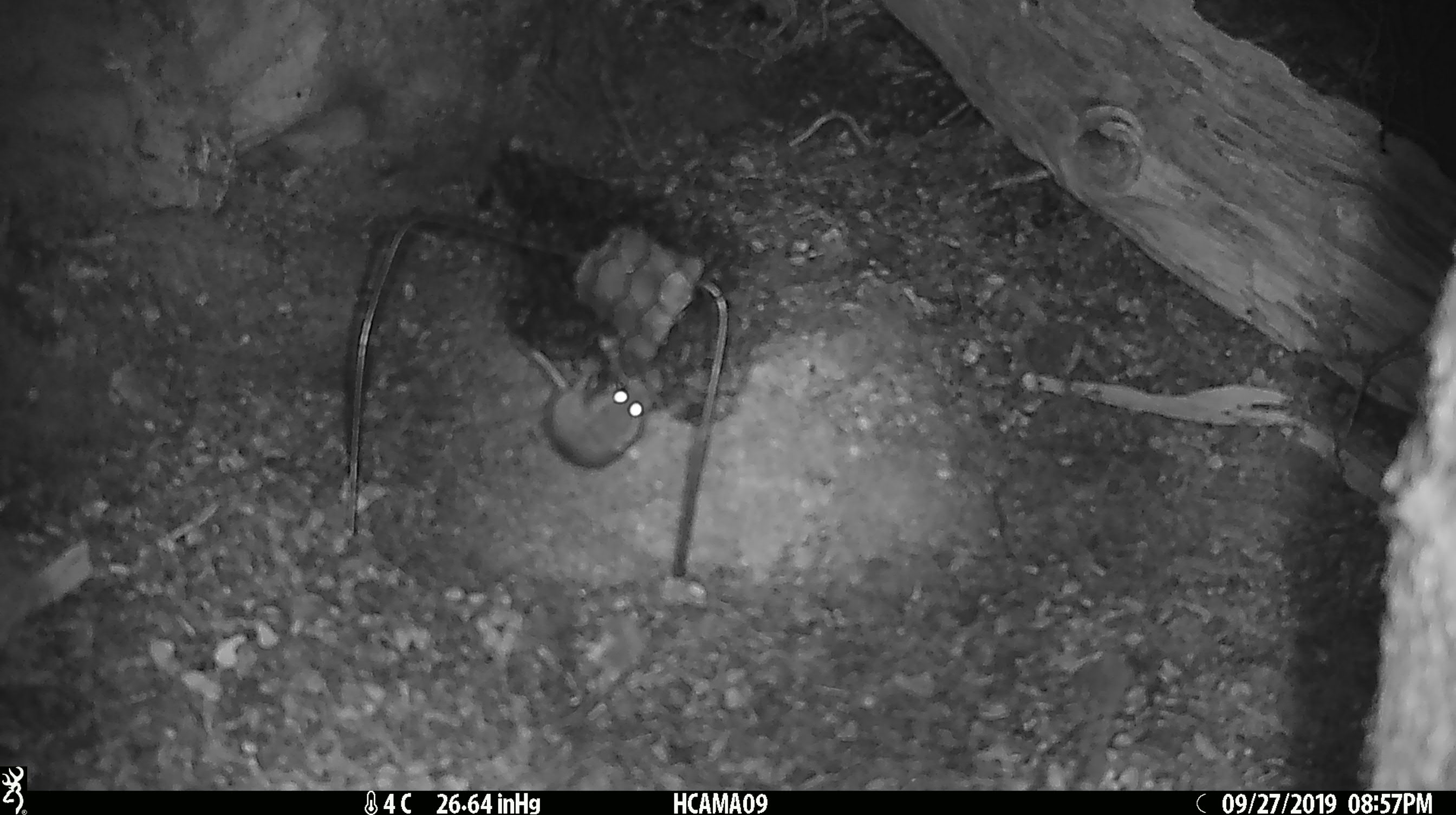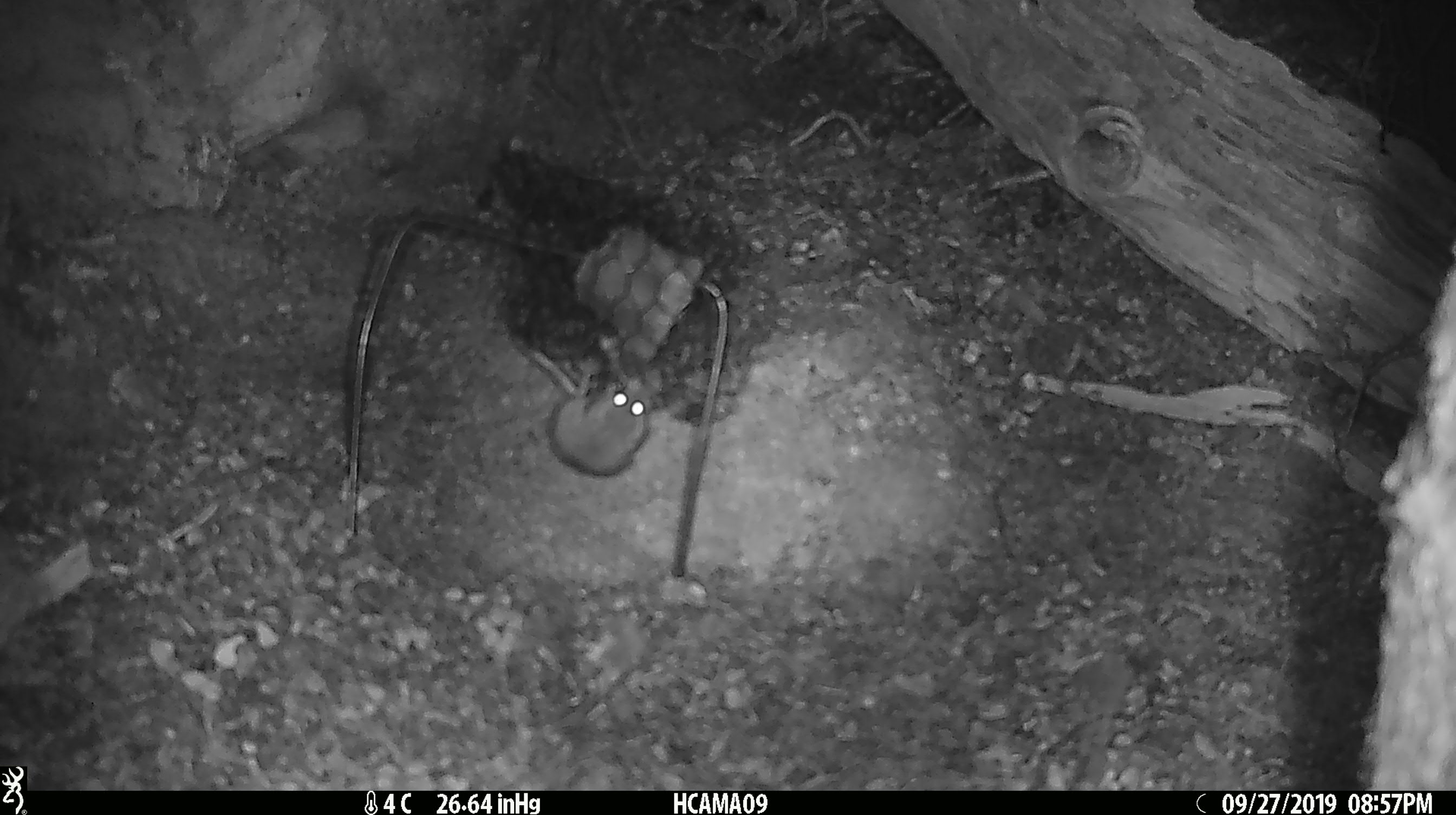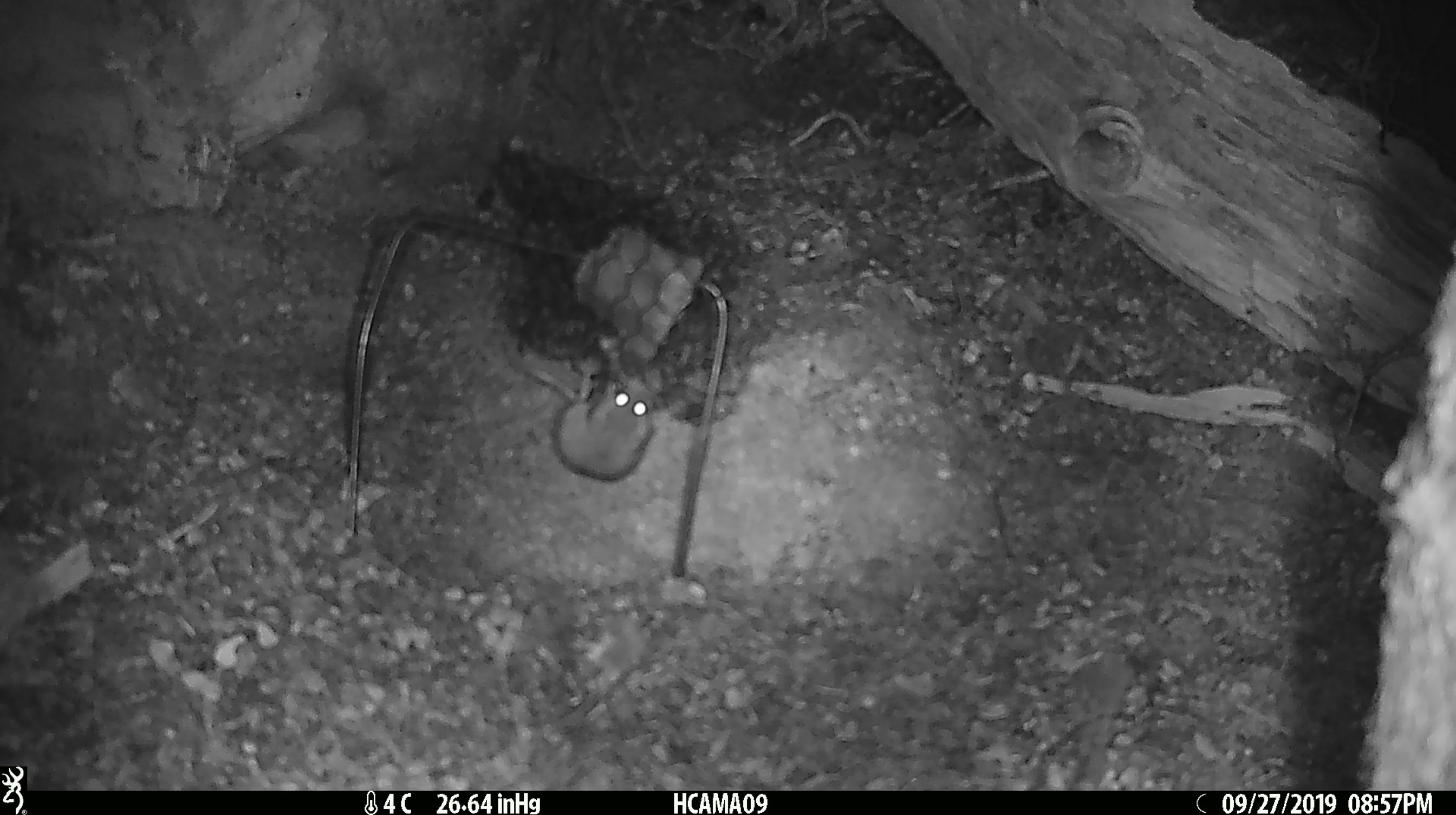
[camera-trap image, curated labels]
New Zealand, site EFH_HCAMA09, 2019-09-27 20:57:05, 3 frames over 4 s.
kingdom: Animalia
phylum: Chordata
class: Mammalia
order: Rodentia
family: Muridae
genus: Mus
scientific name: Mus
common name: mouse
Mouse (Mus).